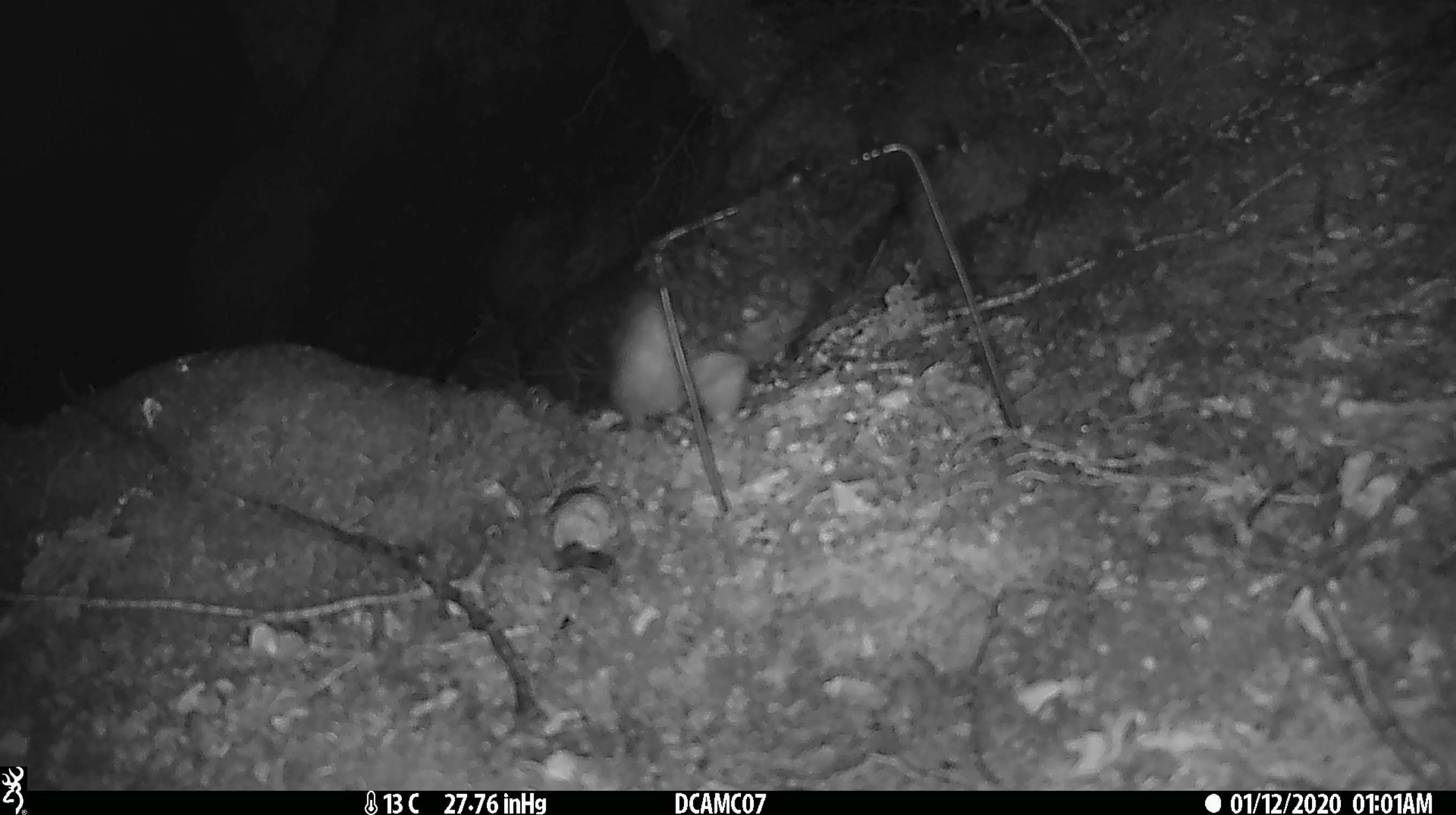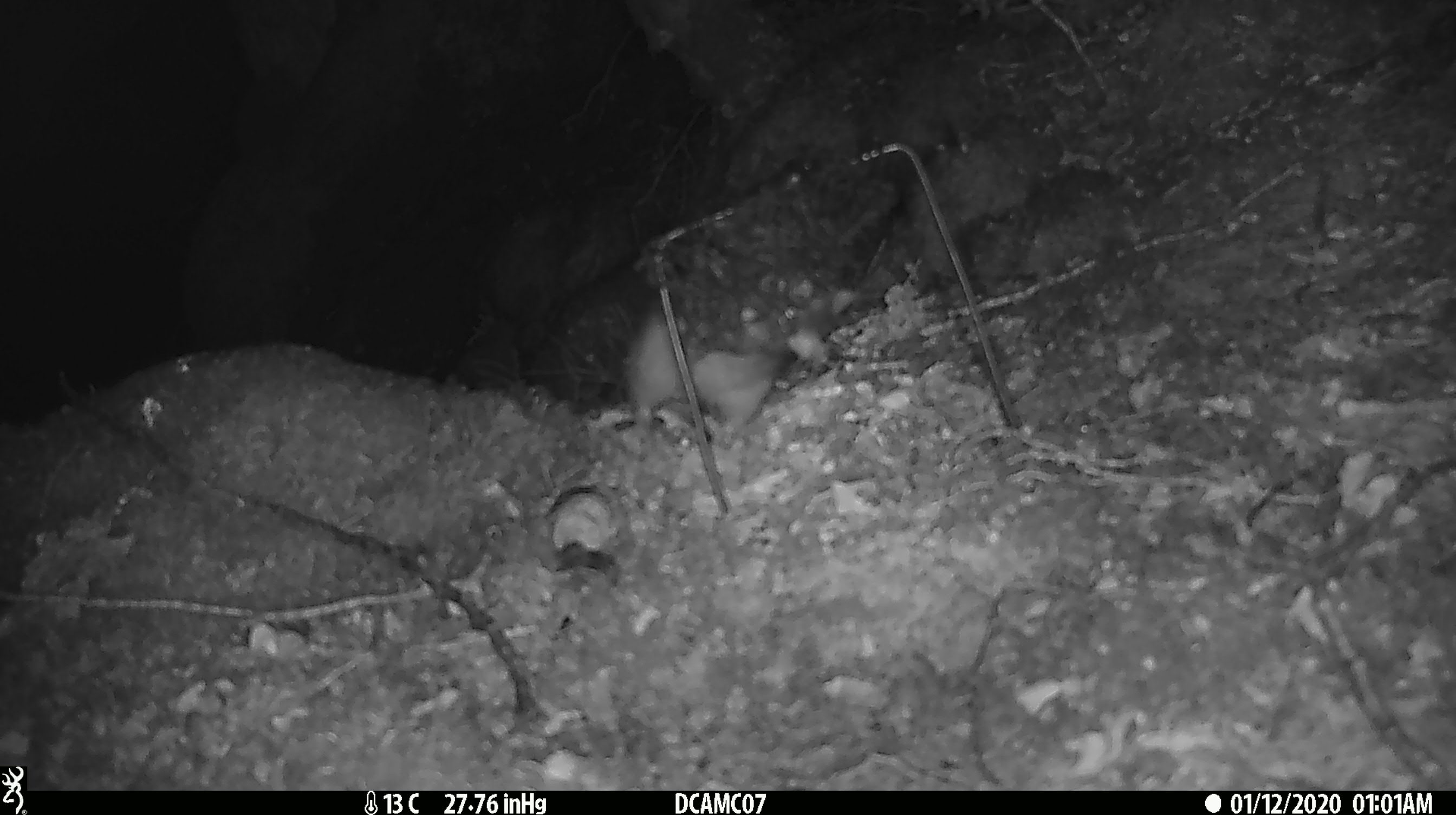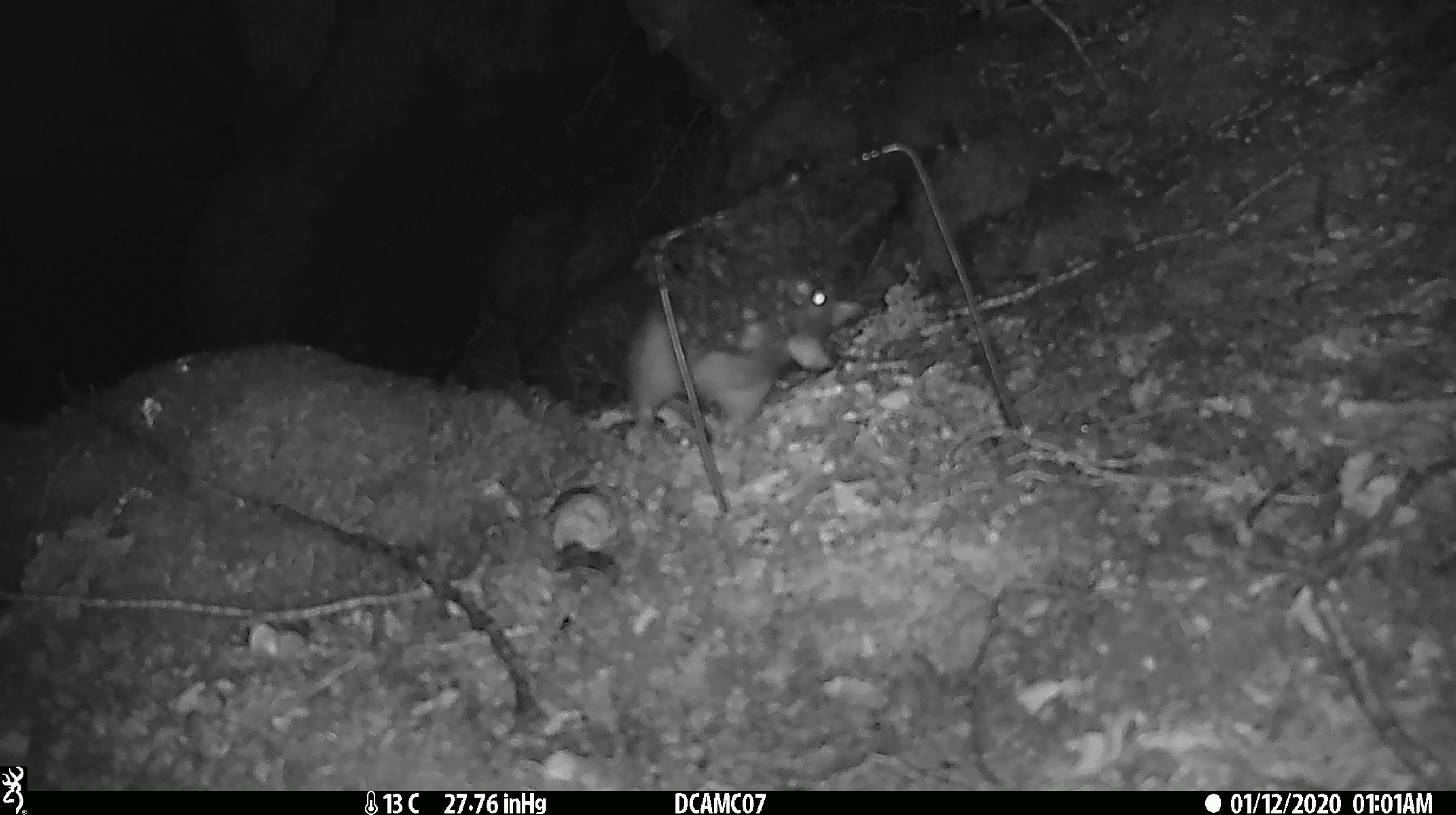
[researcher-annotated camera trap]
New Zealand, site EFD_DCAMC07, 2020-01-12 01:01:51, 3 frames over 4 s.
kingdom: Animalia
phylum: Chordata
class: Mammalia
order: Rodentia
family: Muridae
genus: Rattus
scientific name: Rattus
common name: rat